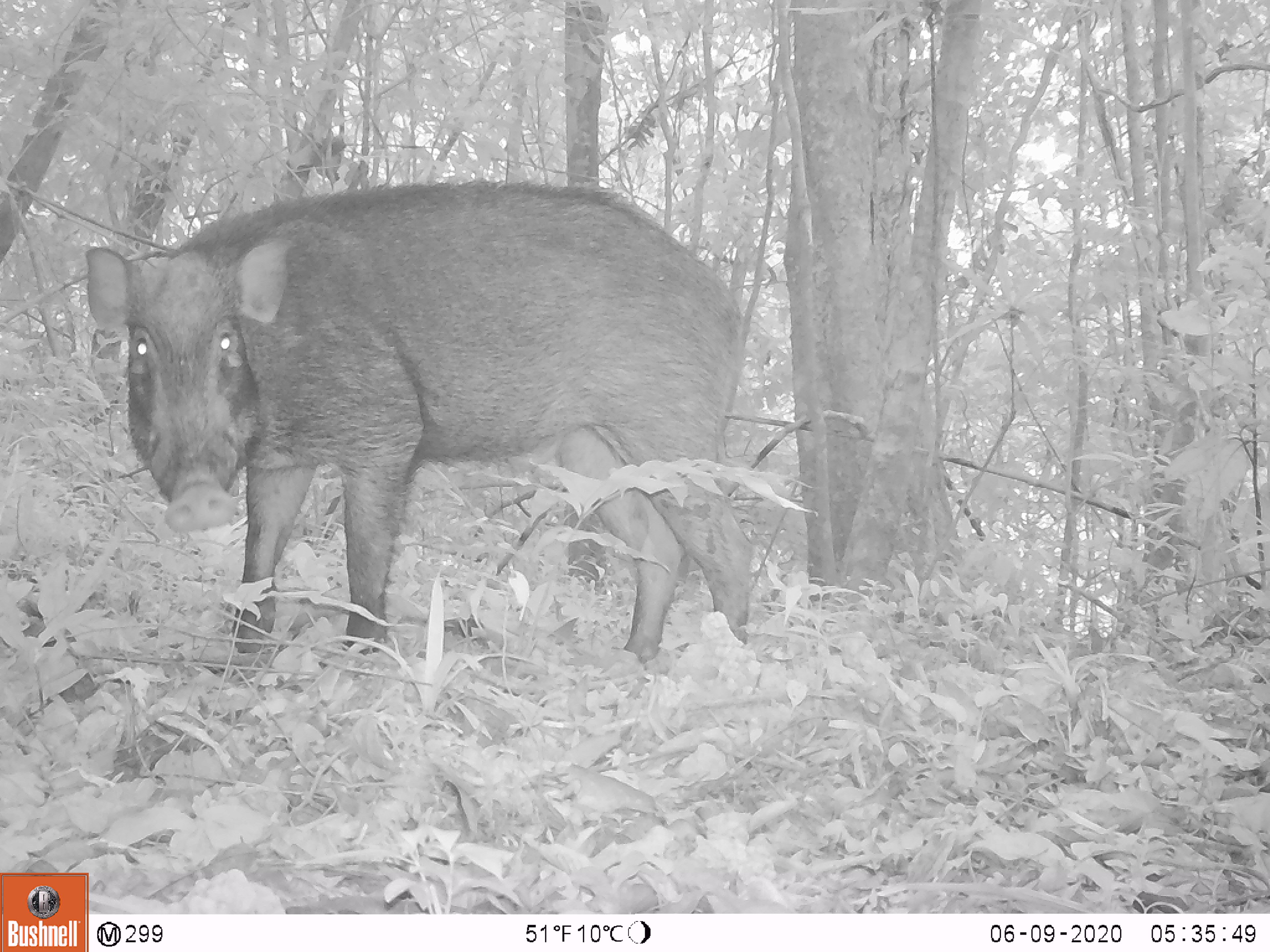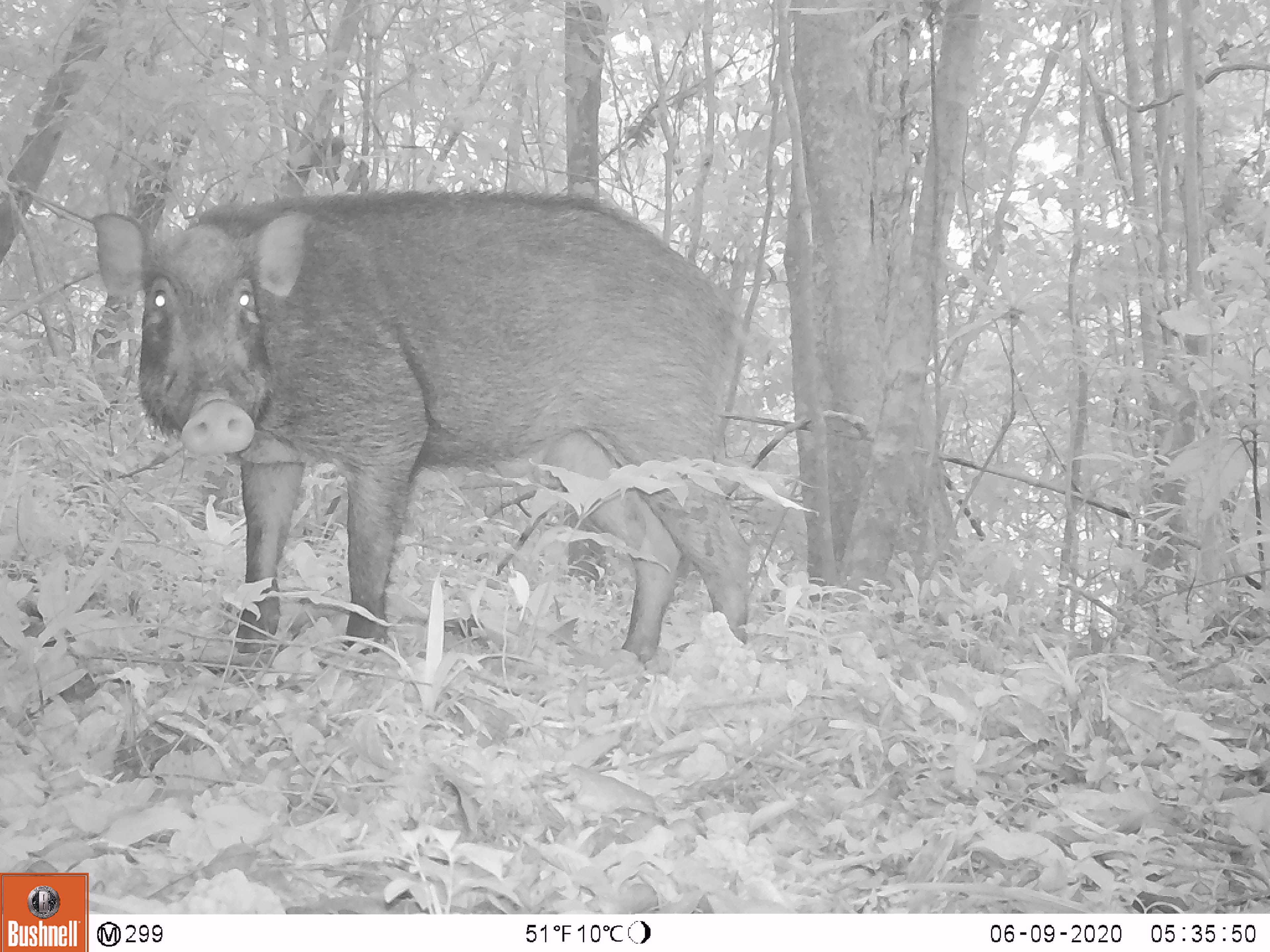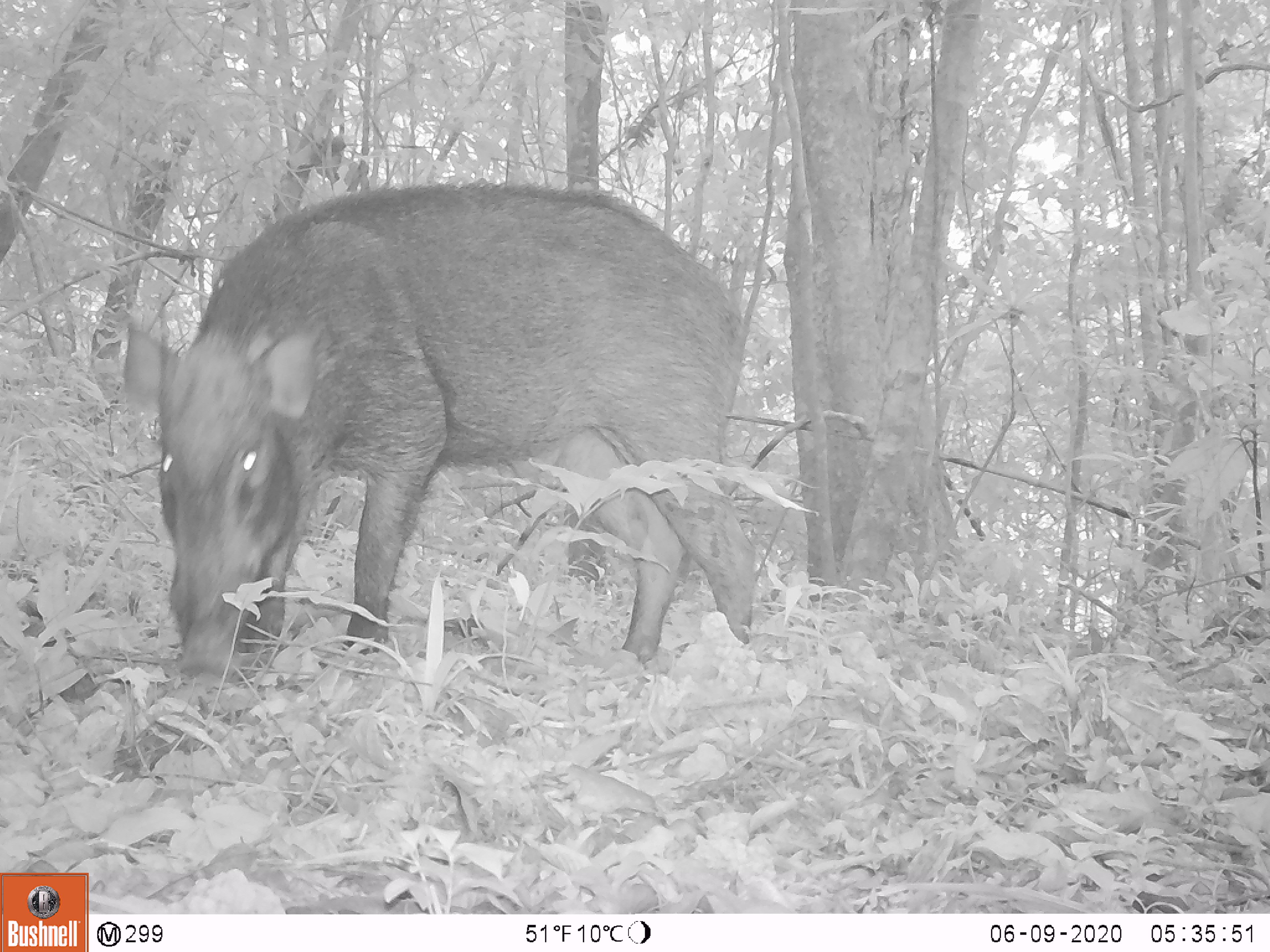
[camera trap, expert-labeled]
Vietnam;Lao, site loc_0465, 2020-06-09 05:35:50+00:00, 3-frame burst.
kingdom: Animalia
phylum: Chordata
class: Mammalia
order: Artiodactyla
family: Suidae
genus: Sus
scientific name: Sus scrofa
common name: eurasian wild pig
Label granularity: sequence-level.